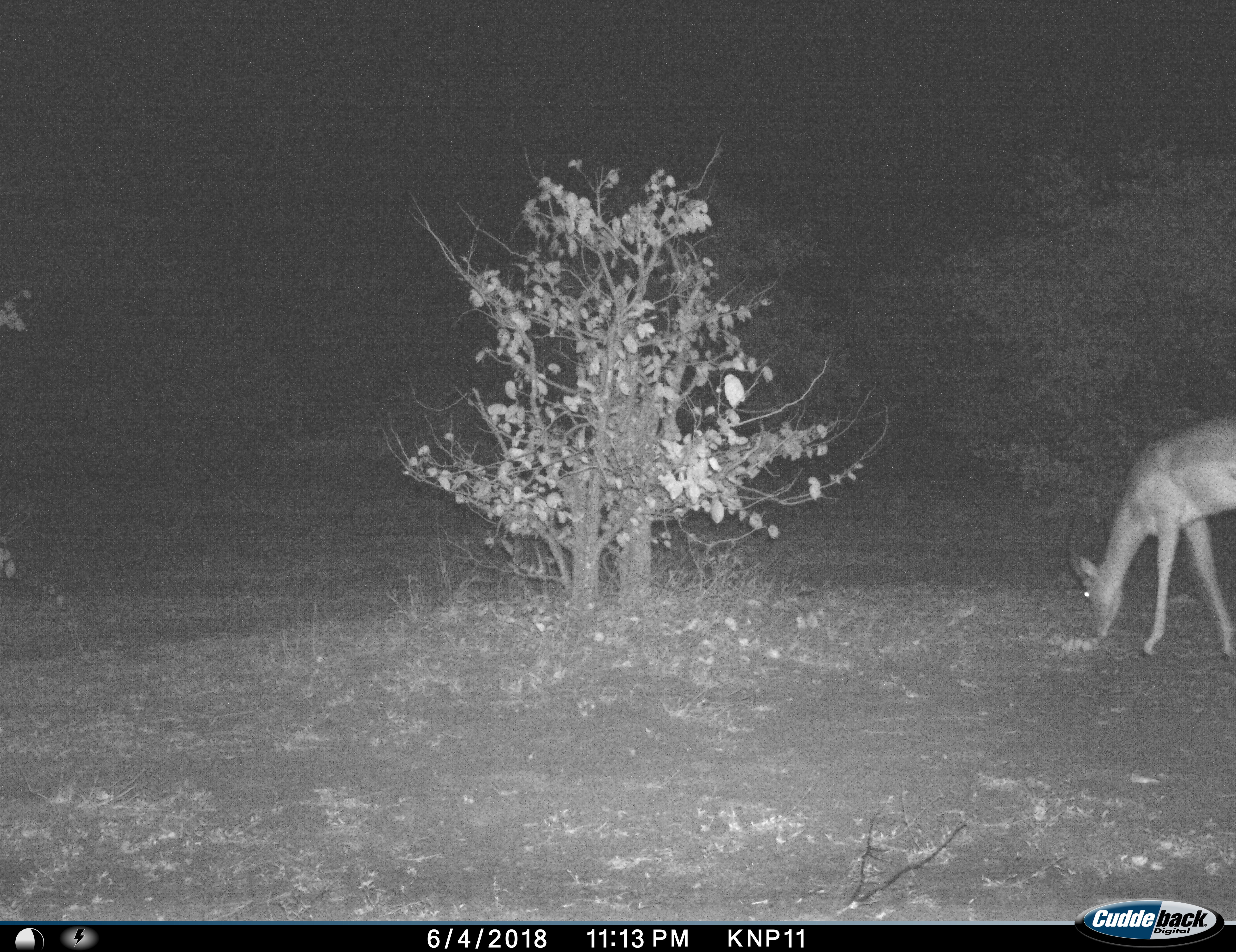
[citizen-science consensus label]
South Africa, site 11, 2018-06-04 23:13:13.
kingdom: Animalia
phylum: Chordata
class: Mammalia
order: Artiodactyla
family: Bovidae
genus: Aepyceros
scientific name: Aepyceros melampus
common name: impala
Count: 1.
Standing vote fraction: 11%.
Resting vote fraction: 0%.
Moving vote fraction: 11%.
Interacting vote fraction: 0%.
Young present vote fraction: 0%.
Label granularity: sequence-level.